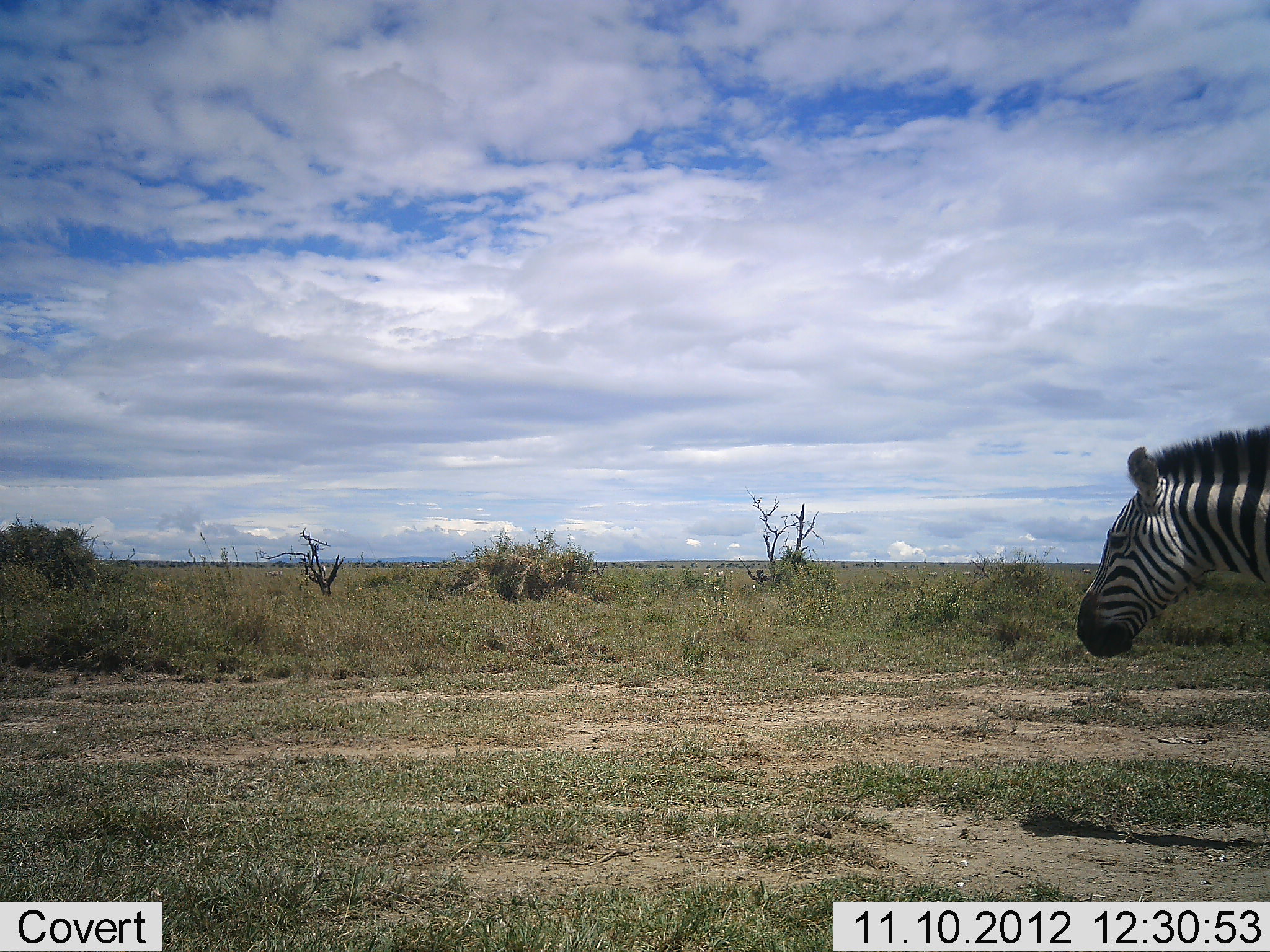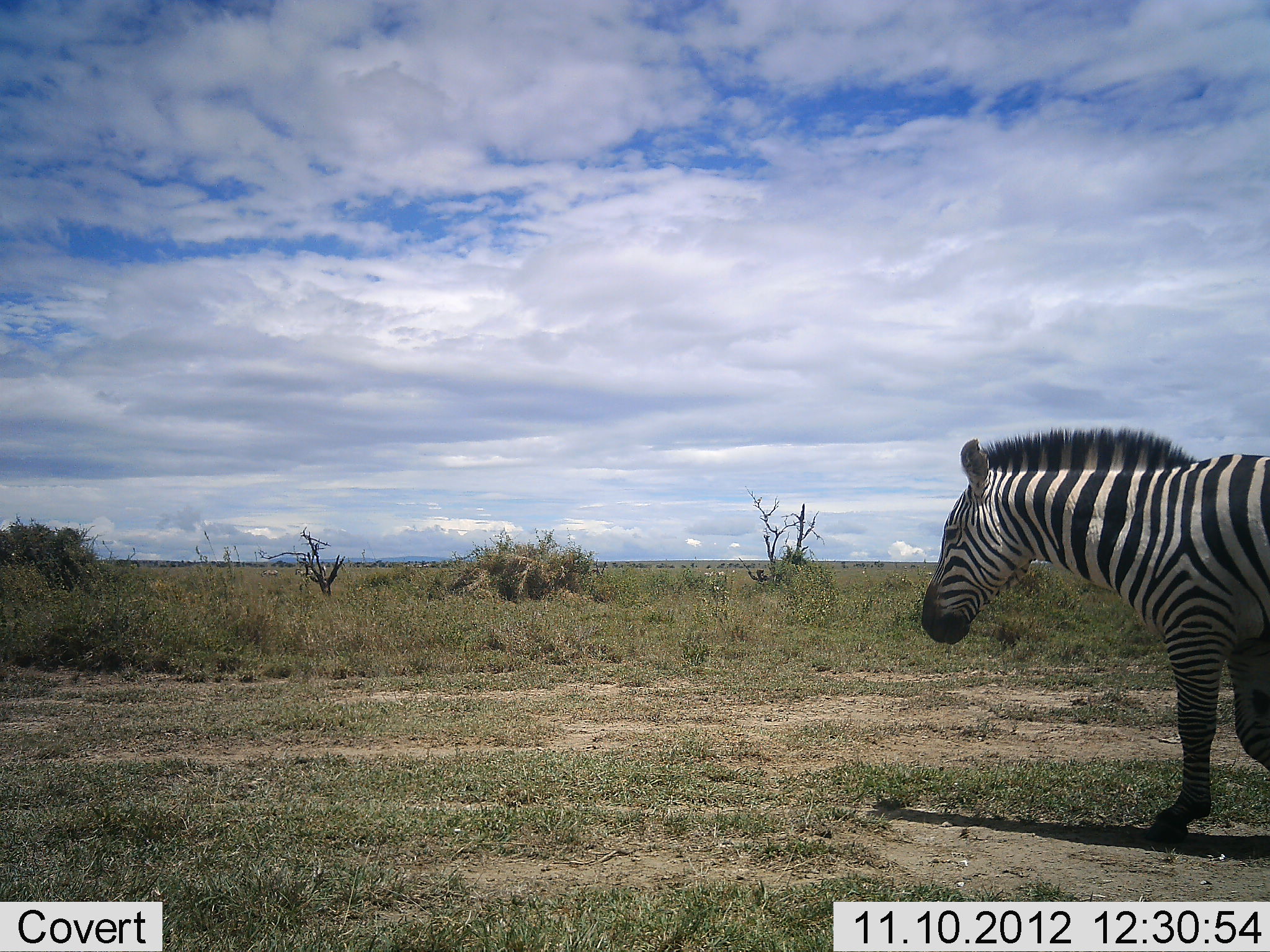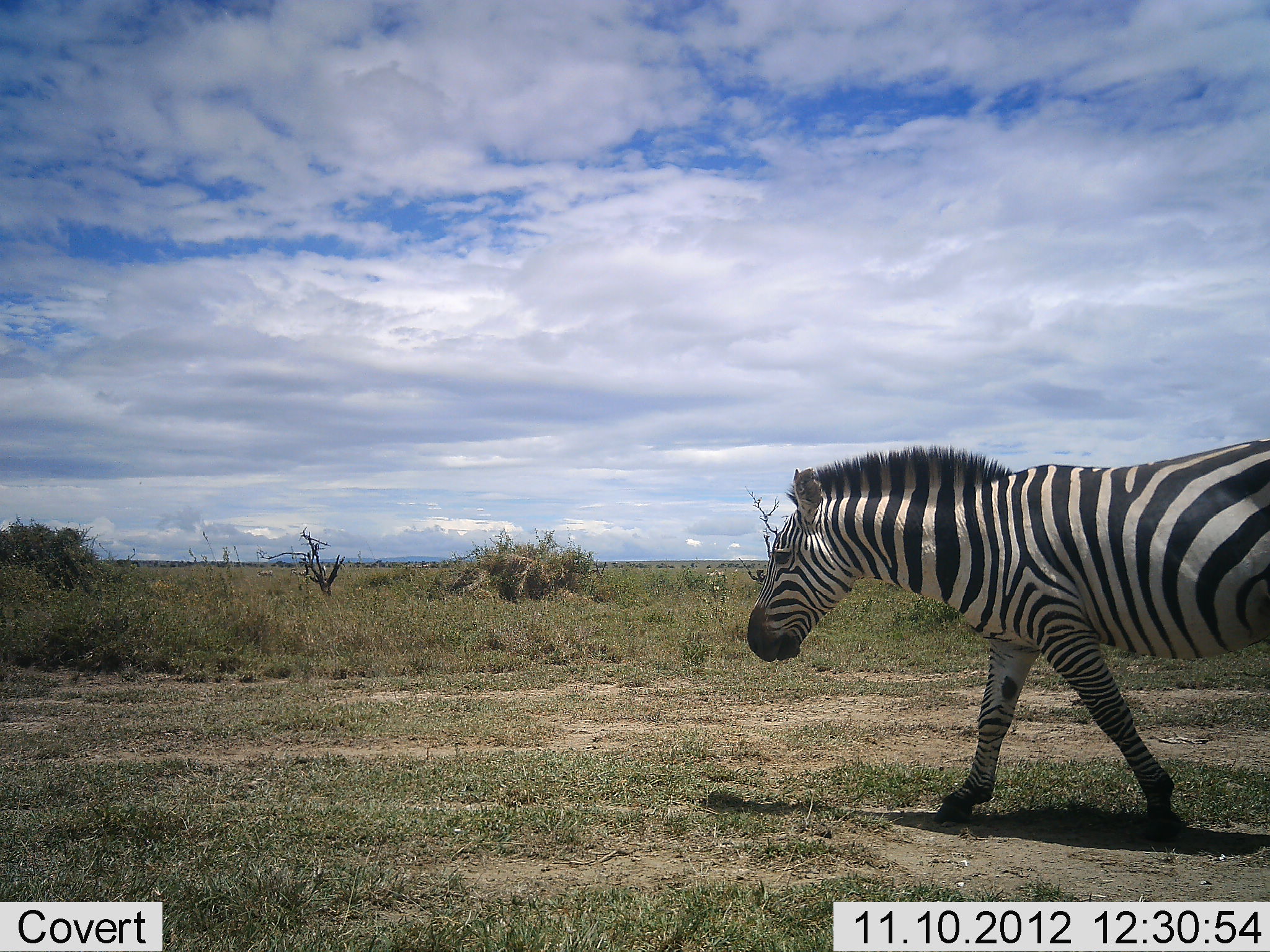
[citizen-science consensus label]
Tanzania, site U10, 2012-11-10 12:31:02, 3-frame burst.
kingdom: Animalia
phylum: Chordata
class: Mammalia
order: Perissodactyla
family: Equidae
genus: Equus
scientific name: Equus quagga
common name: plains zebra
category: zebra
Zebra (plains zebra) (Equus quagga), count 1. Behavior (volunteer vote fractions): standing 0%, resting 0%, moving 100%, interacting 0%. Young present (vote fraction): 0%. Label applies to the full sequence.